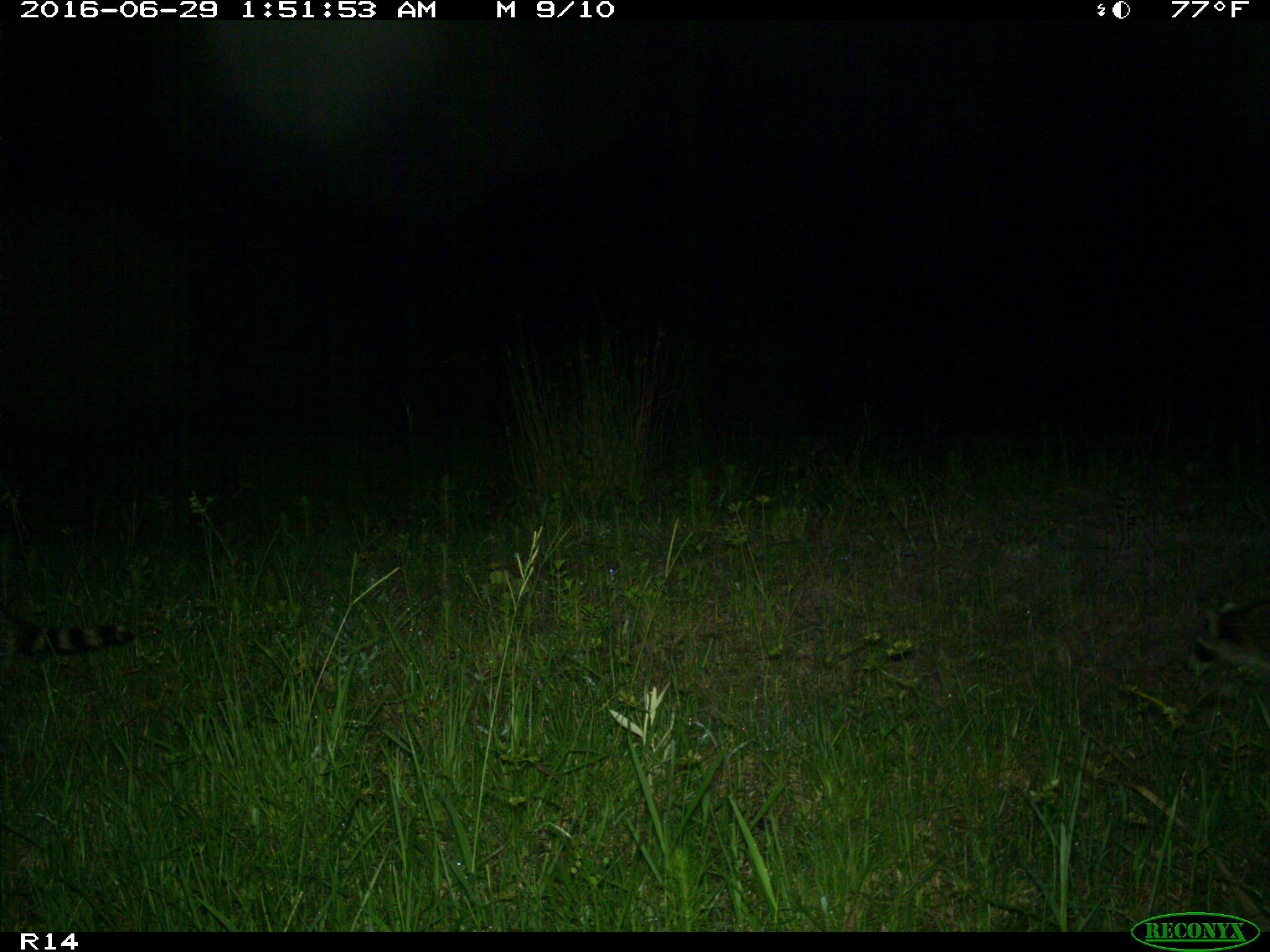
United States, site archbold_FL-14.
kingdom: Animalia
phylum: Chordata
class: Mammalia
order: Carnivora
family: Procyonidae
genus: Procyon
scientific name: Procyon lotor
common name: common raccoon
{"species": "Procyon lotor (common raccoon)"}